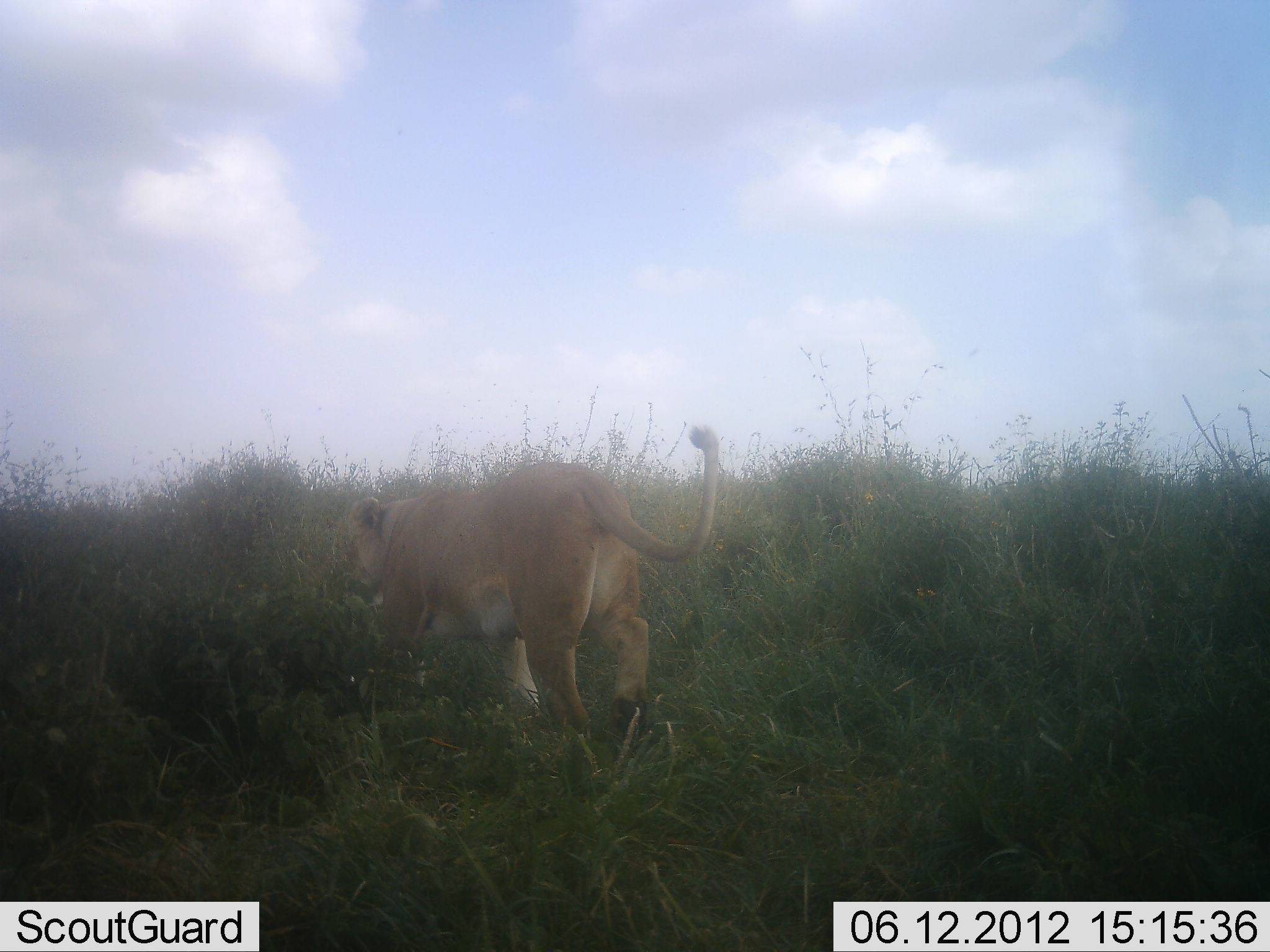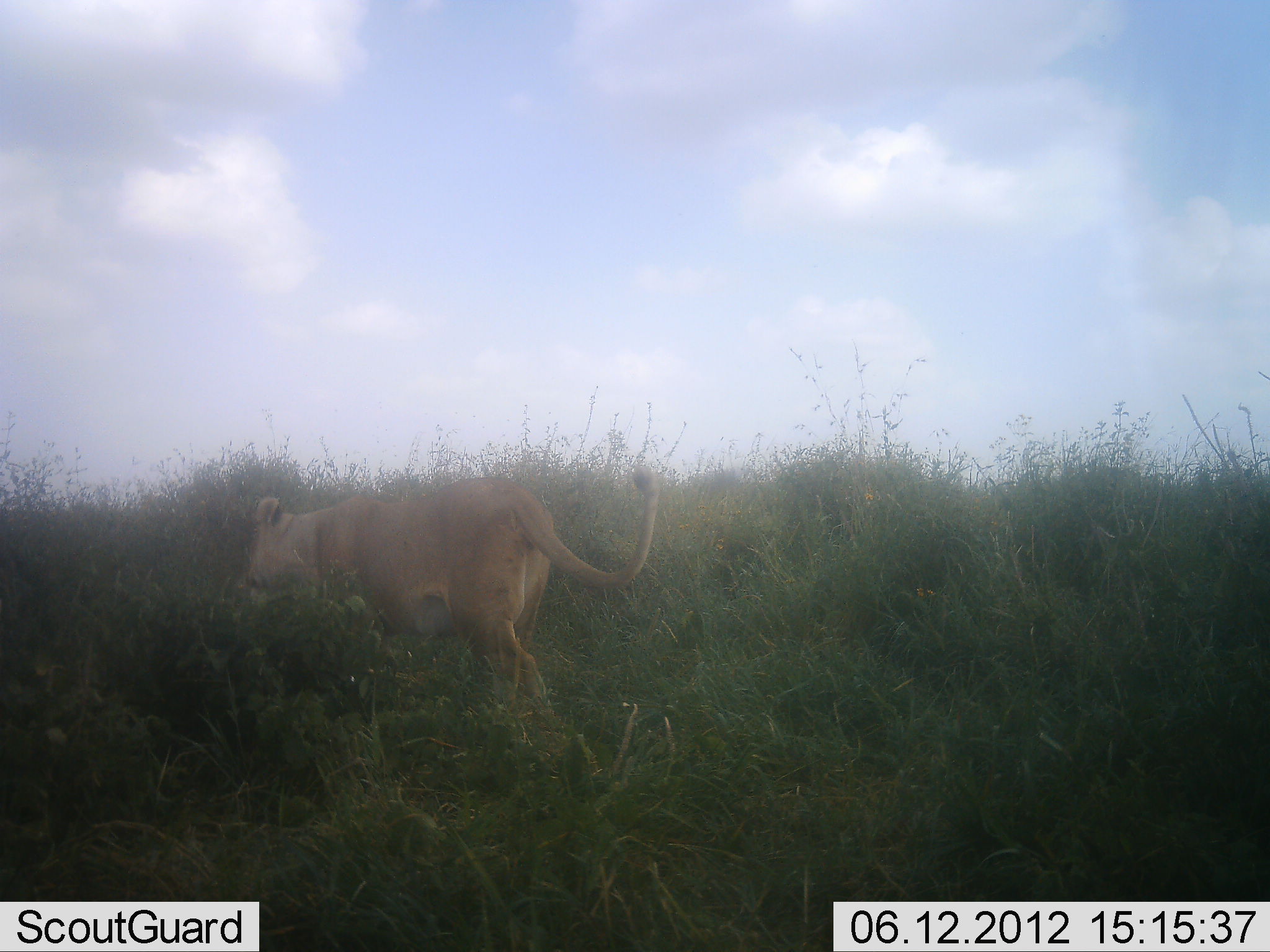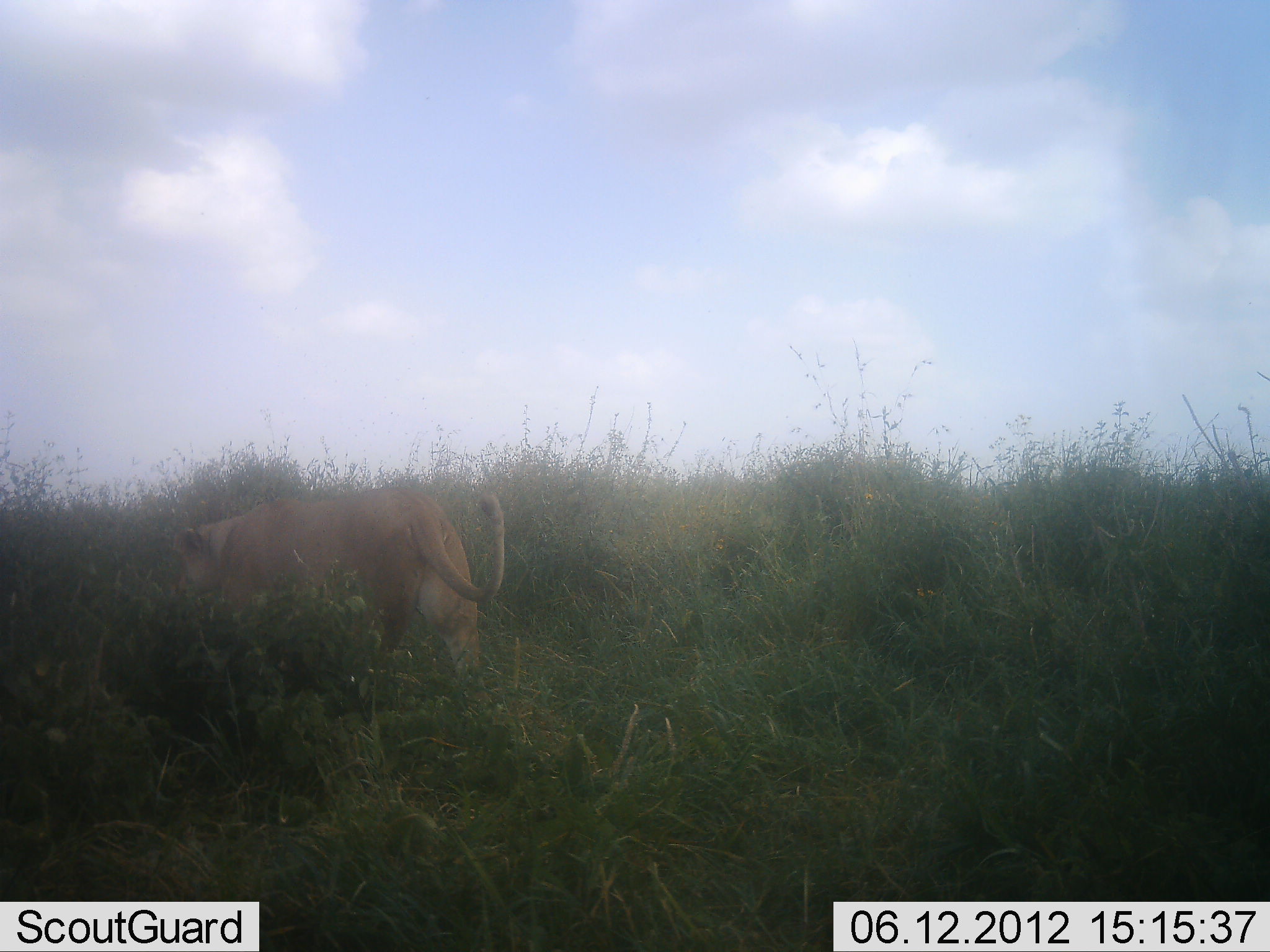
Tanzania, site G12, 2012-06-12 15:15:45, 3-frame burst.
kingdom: Animalia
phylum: Chordata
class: Mammalia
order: Carnivora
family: Felidae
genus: Panthera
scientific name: Panthera leo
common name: lion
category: lionfemale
Lionfemale (lion) (Panthera leo), count 1. Behavior (volunteer vote fractions): standing 0%, resting 0%, moving 100%, interacting 0%. Young present (vote fraction): 0%. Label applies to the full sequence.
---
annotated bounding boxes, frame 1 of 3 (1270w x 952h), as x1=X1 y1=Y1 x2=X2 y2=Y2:
animal: x1=338 y1=426 x2=721 y2=788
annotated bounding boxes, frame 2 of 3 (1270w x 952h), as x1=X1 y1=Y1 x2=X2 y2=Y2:
animal: x1=238 y1=464 x2=661 y2=750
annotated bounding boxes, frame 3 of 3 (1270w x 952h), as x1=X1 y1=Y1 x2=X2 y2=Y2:
animal: x1=170 y1=486 x2=508 y2=723